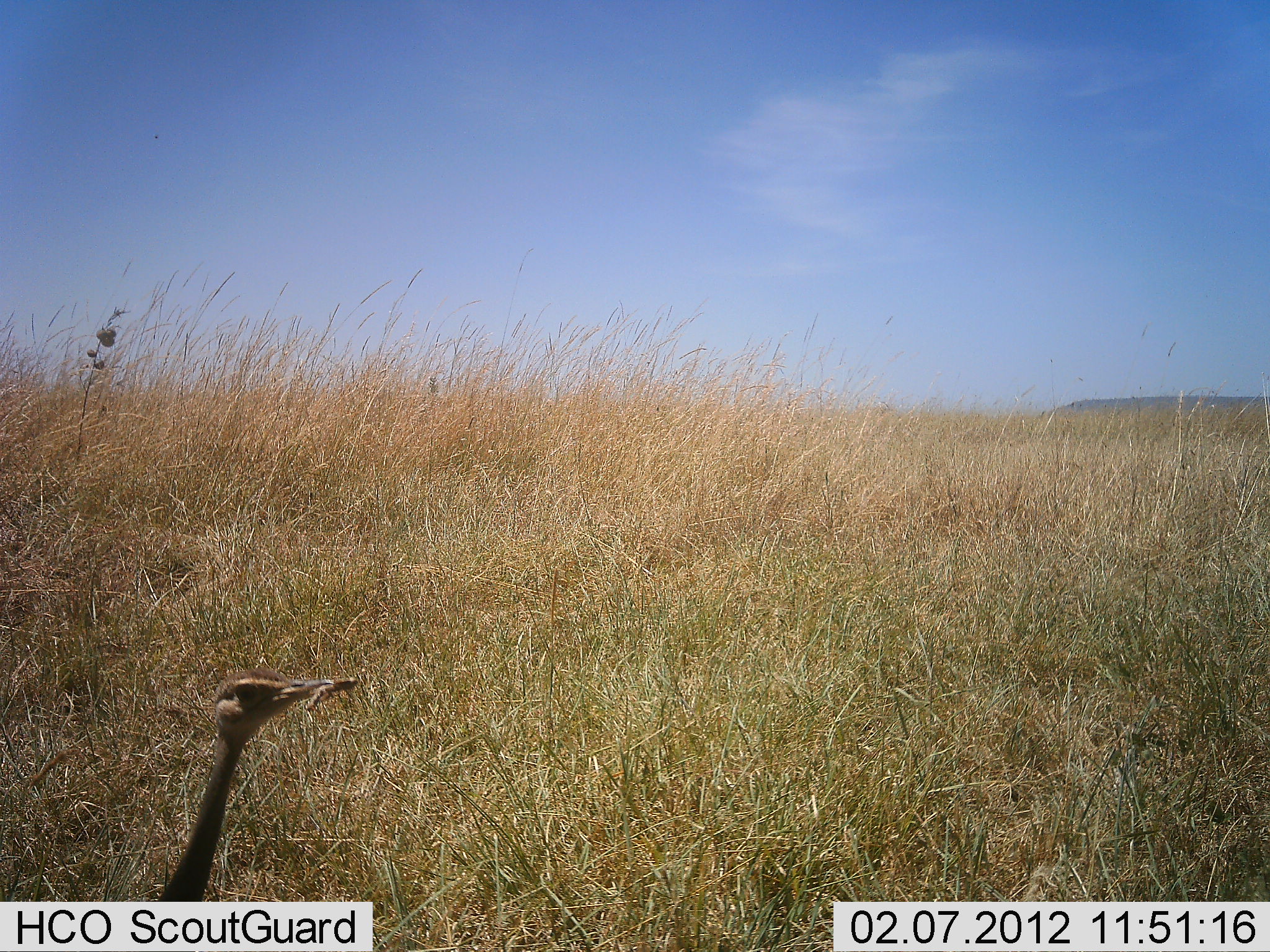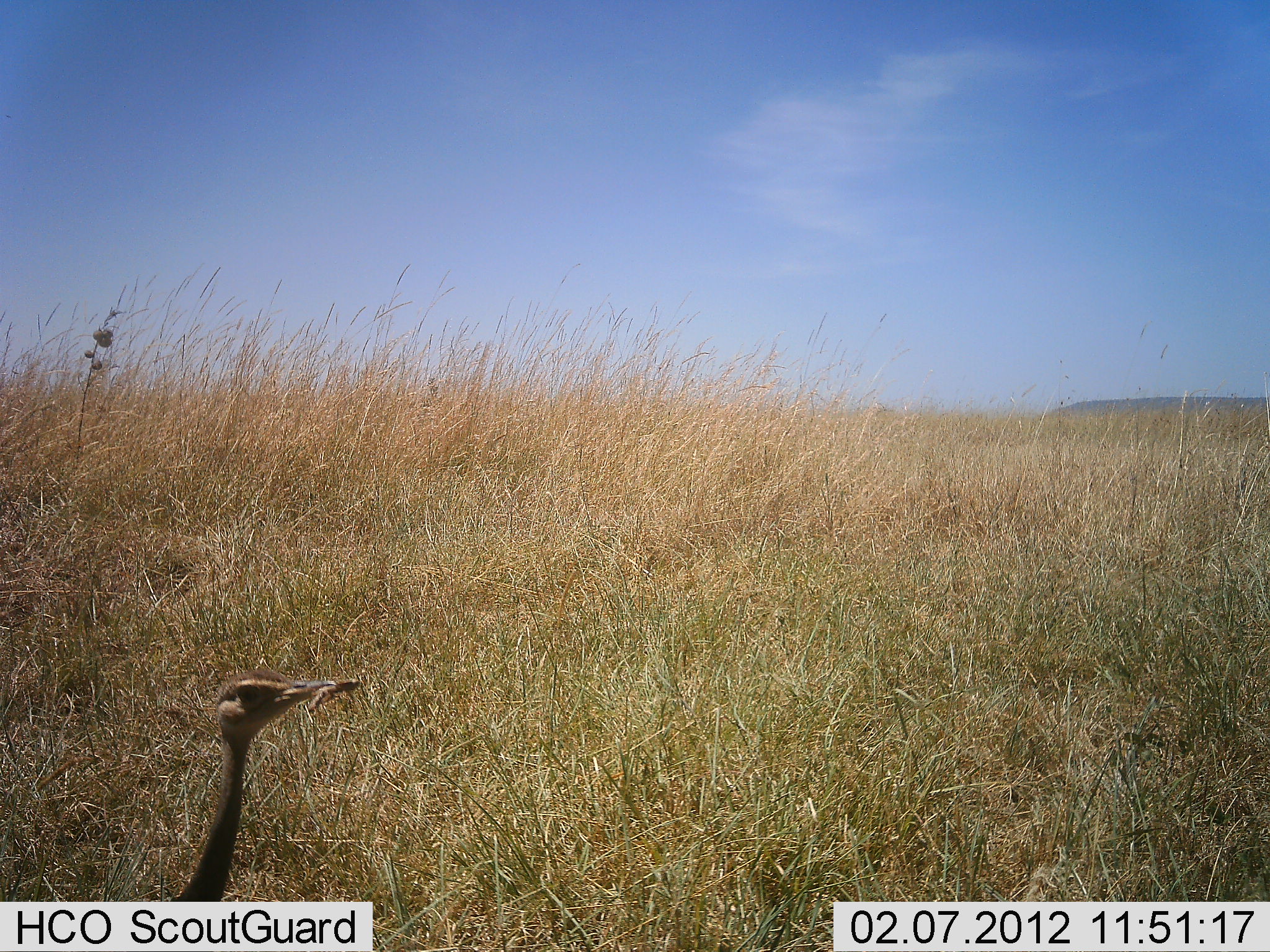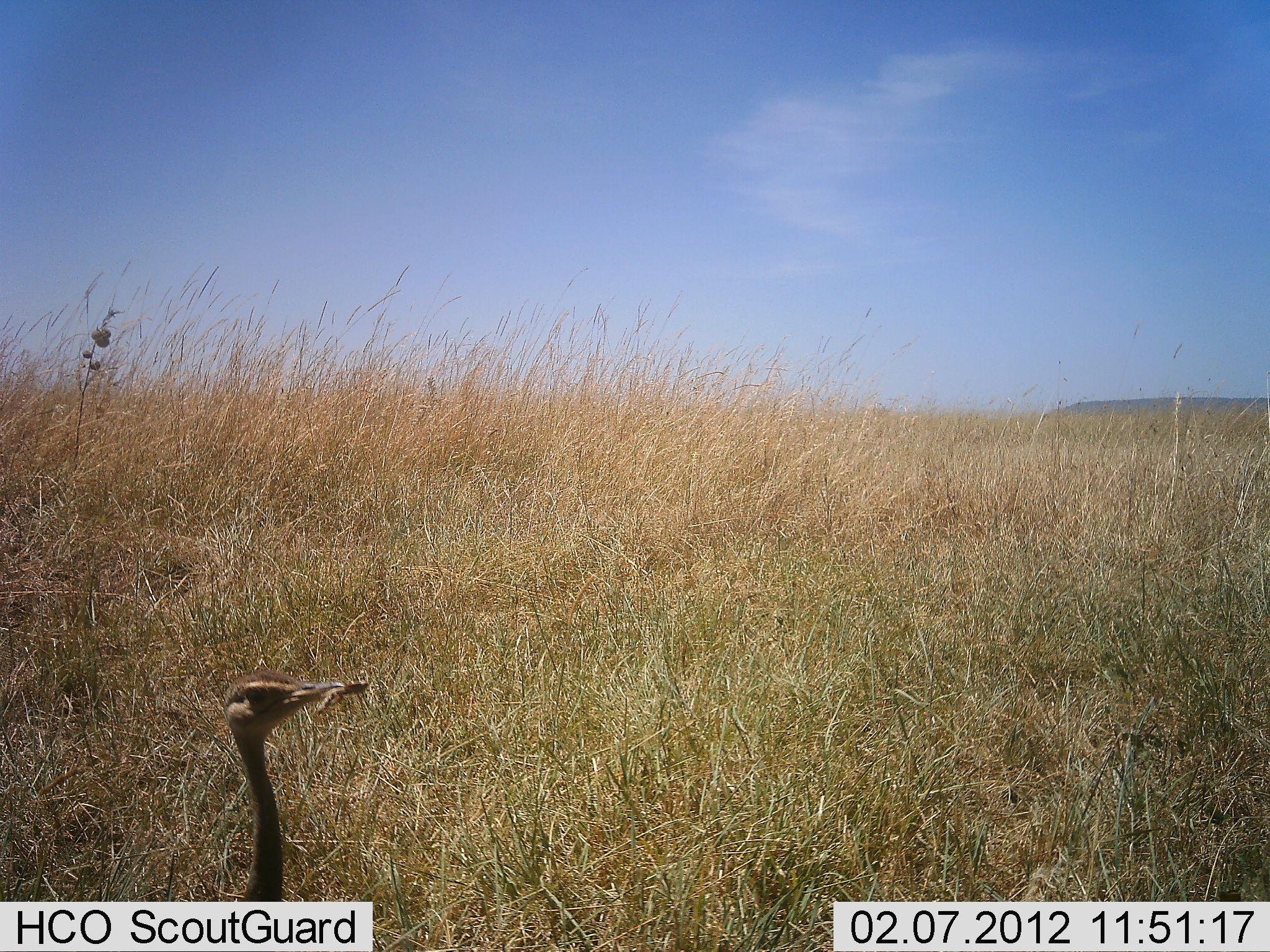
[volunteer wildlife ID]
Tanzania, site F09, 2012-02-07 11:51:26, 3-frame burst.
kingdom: Animalia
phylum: Chordata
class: Aves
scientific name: Aves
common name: bird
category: otherbird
Otherbird (bird) (Aves), count 1. Behavior (volunteer vote fractions): standing 38%, resting 0%, moving 15%, interacting 0%. Young present (vote fraction): 0%. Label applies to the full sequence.